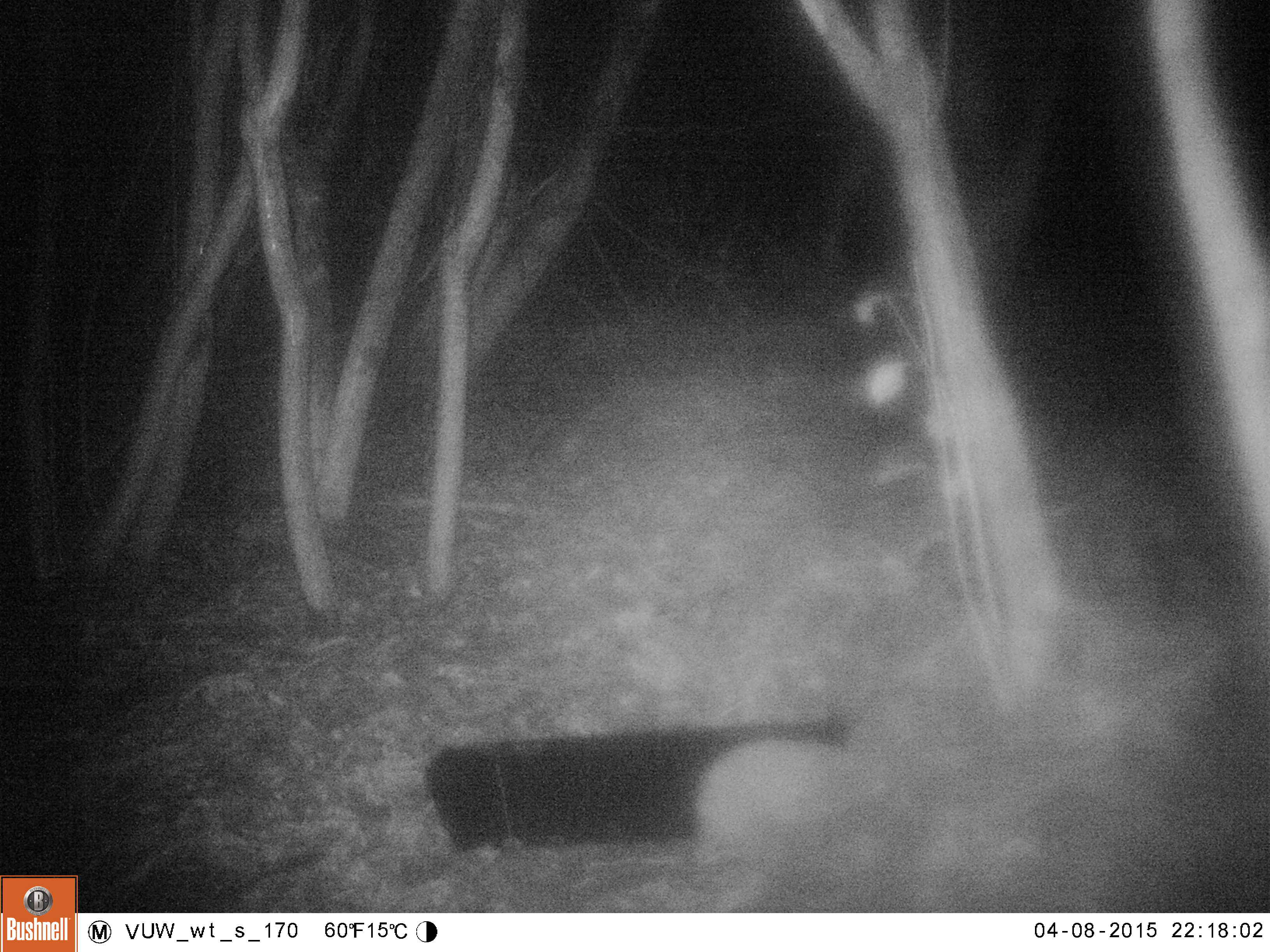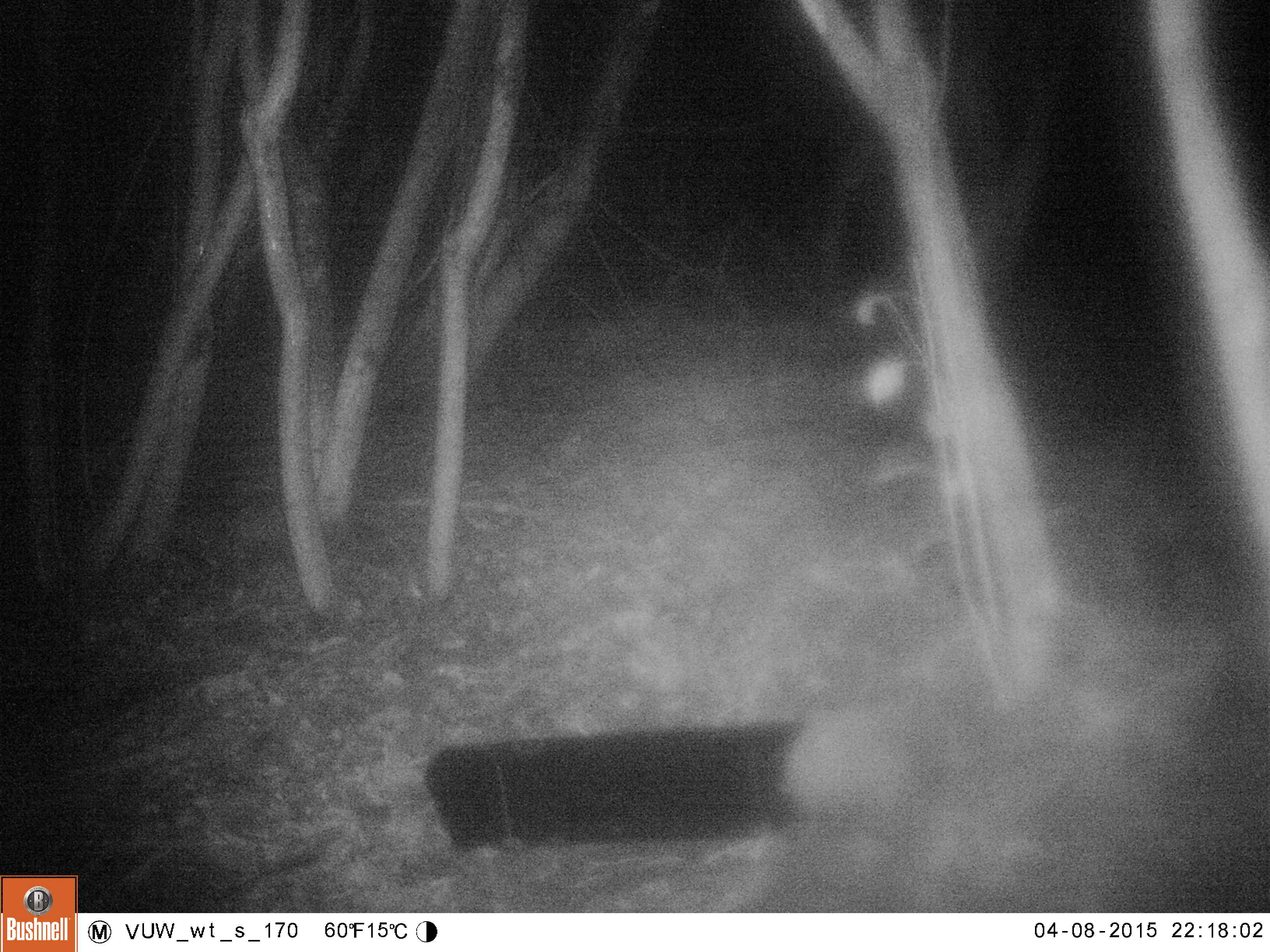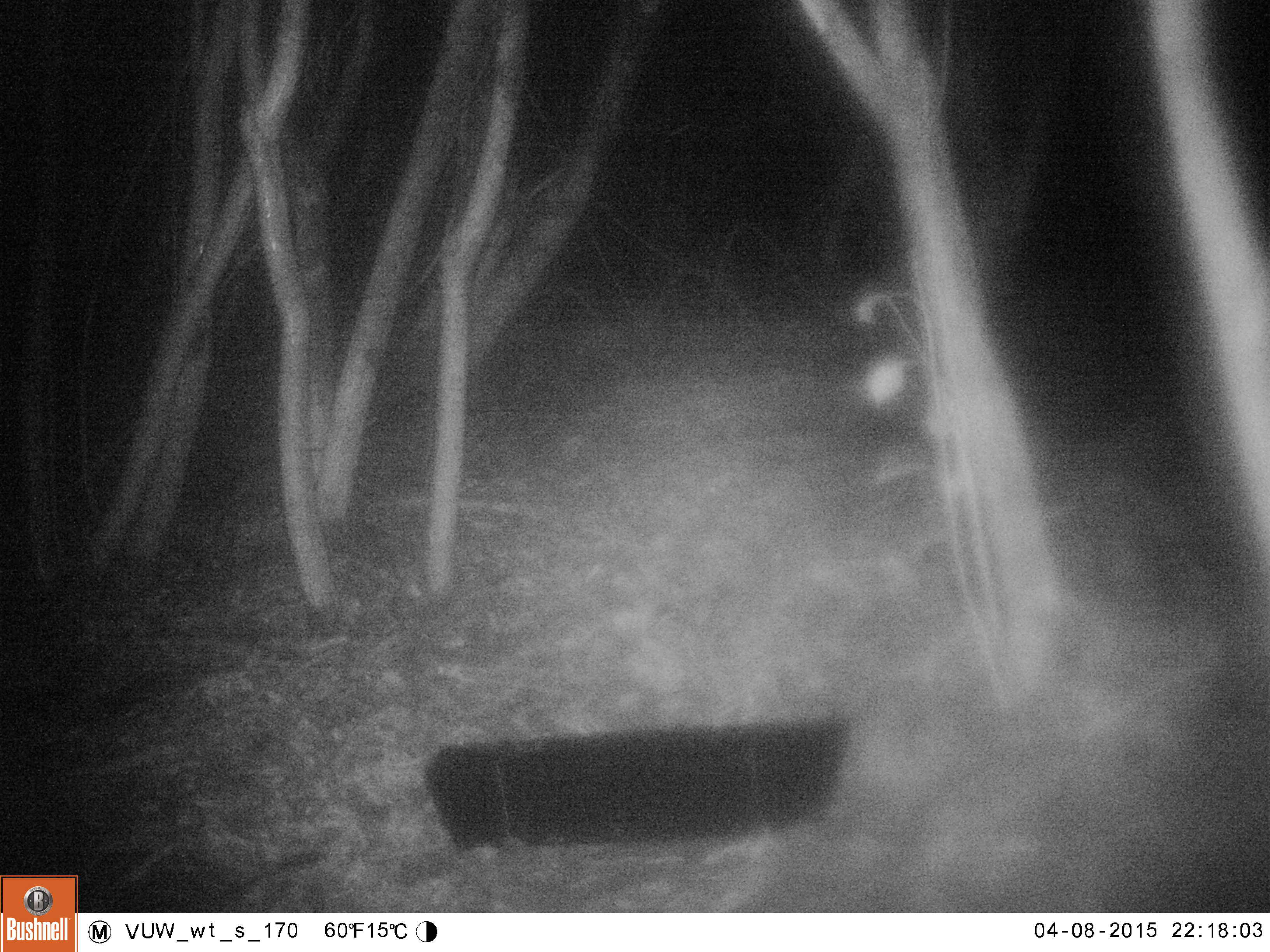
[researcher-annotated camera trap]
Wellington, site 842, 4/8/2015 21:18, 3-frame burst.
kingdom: Animalia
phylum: Chordata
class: Mammalia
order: Eulipotyphla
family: Erinaceidae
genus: Erinaceus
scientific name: Erinaceus europaeus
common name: hedgehog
Hedgehog (Erinaceus europaeus).